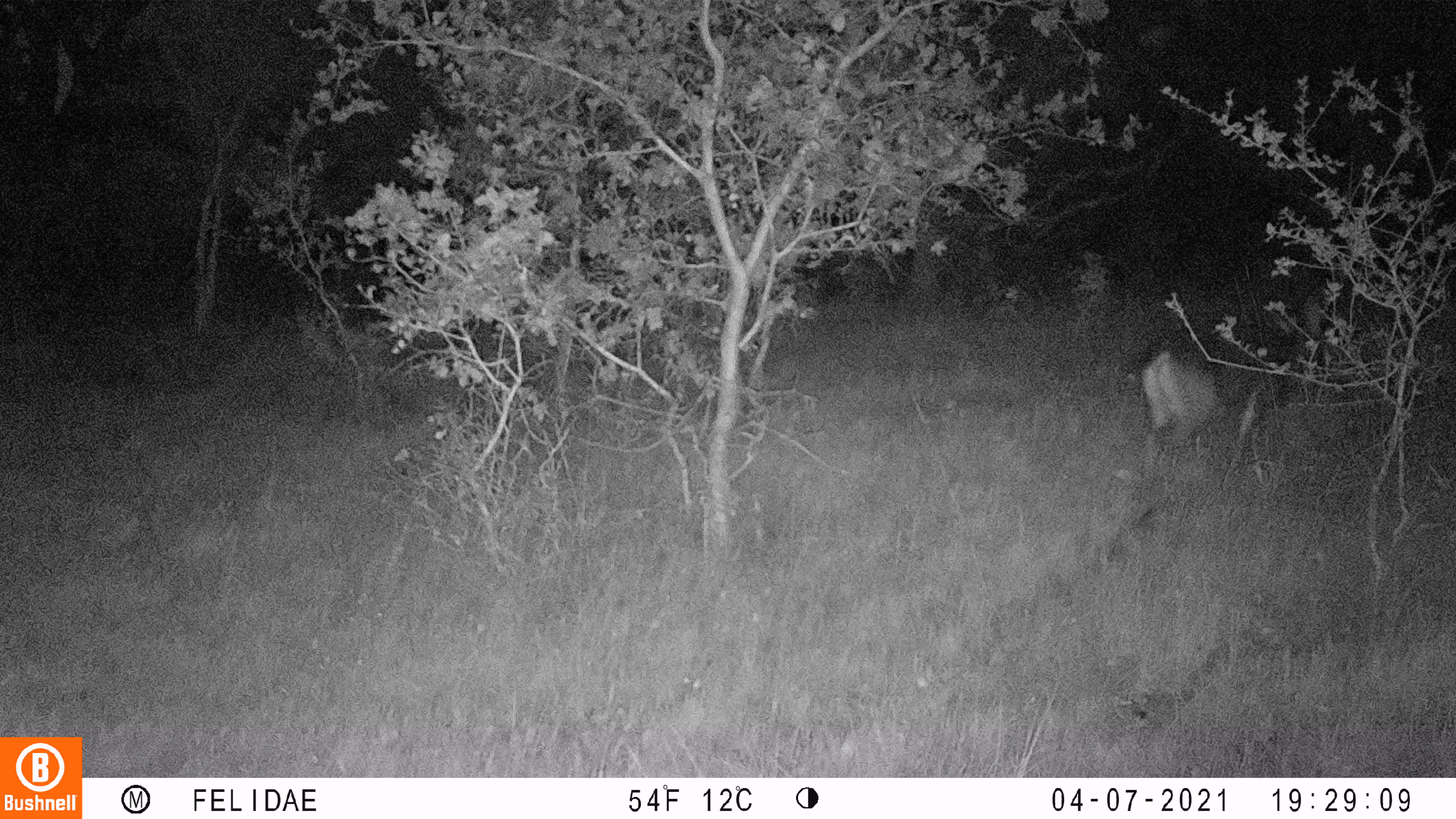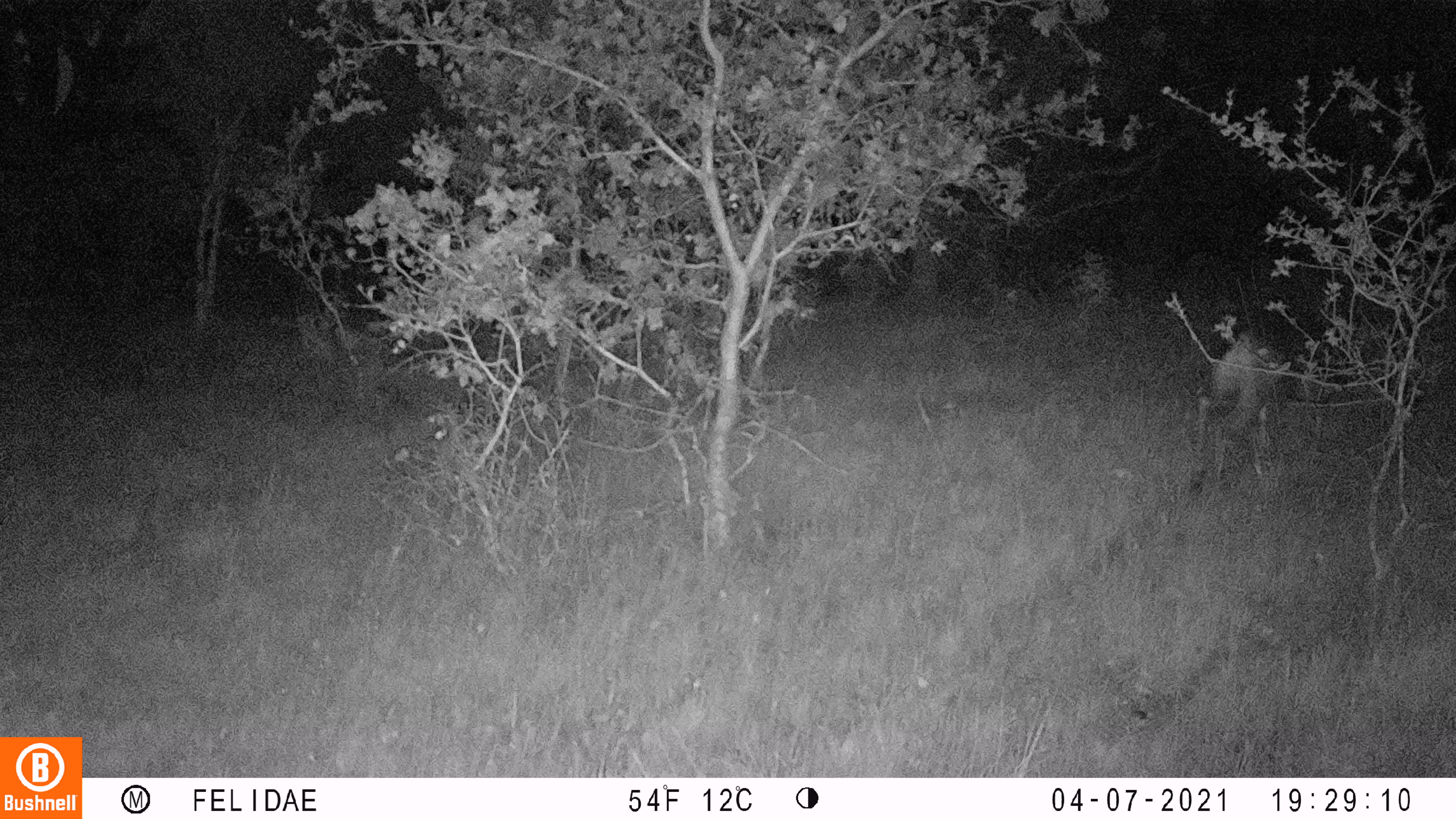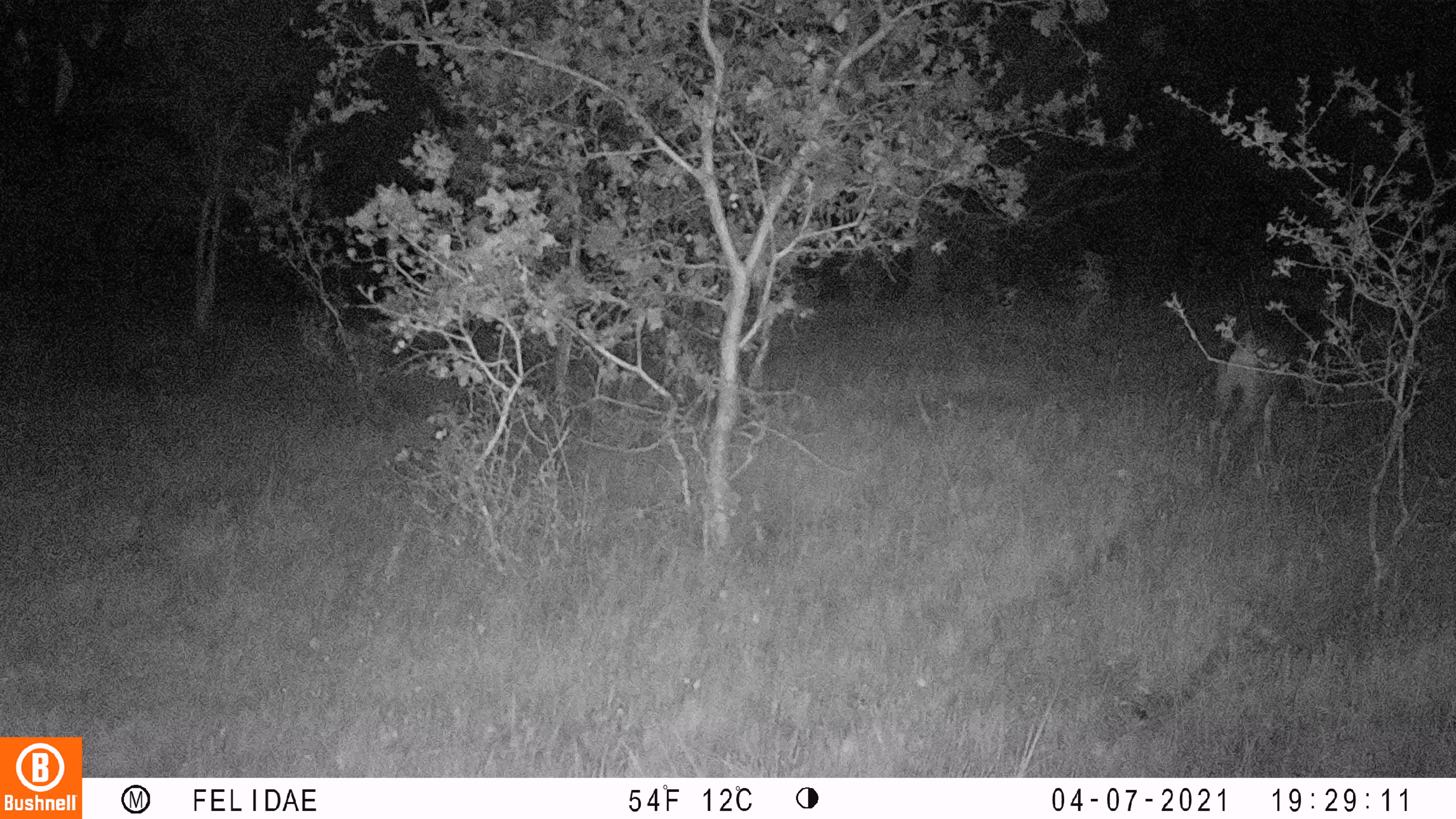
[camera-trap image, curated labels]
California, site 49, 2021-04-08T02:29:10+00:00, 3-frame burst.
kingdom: Animalia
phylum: Chordata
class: Mammalia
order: Artiodactyla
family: Cervidae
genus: Odocoileus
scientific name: Odocoileus hemionus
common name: mule deer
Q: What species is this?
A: Mule deer (Odocoileus hemionus).